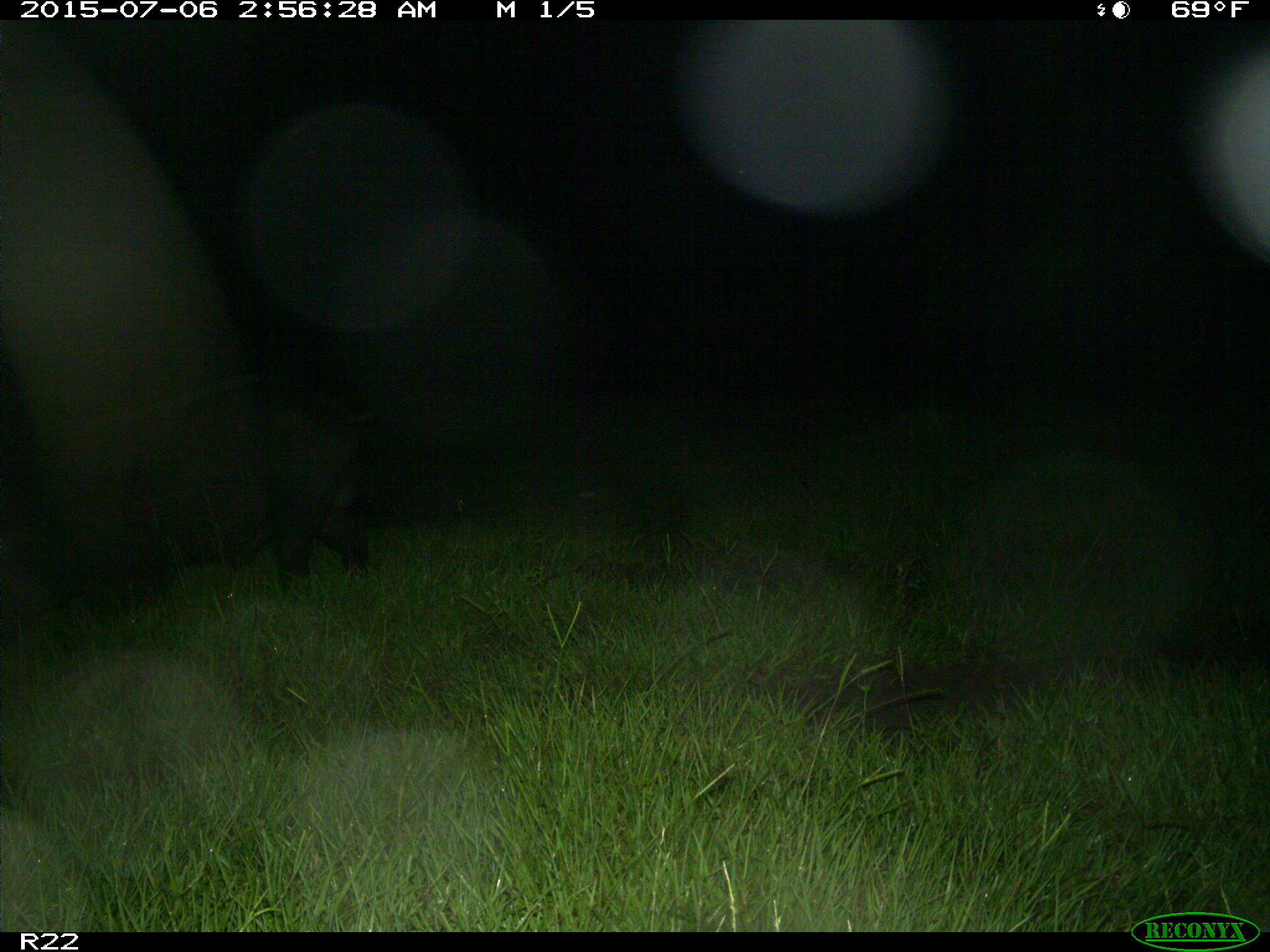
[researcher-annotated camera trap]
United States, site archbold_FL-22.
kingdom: Animalia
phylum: Chordata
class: Mammalia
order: Artiodactyla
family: Bovidae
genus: Bos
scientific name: Bos taurus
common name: domestic cow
Bos taurus (domestic cow).